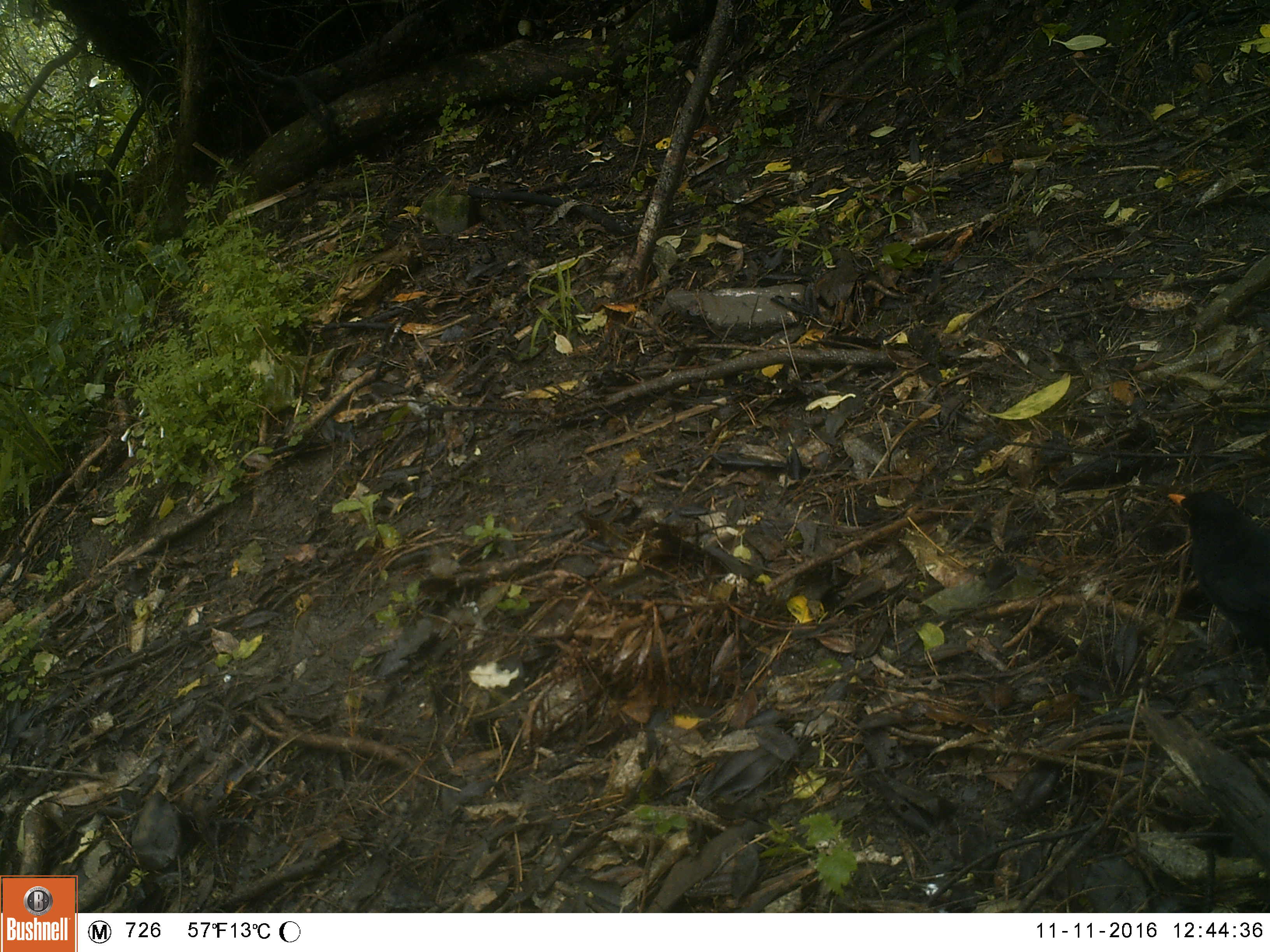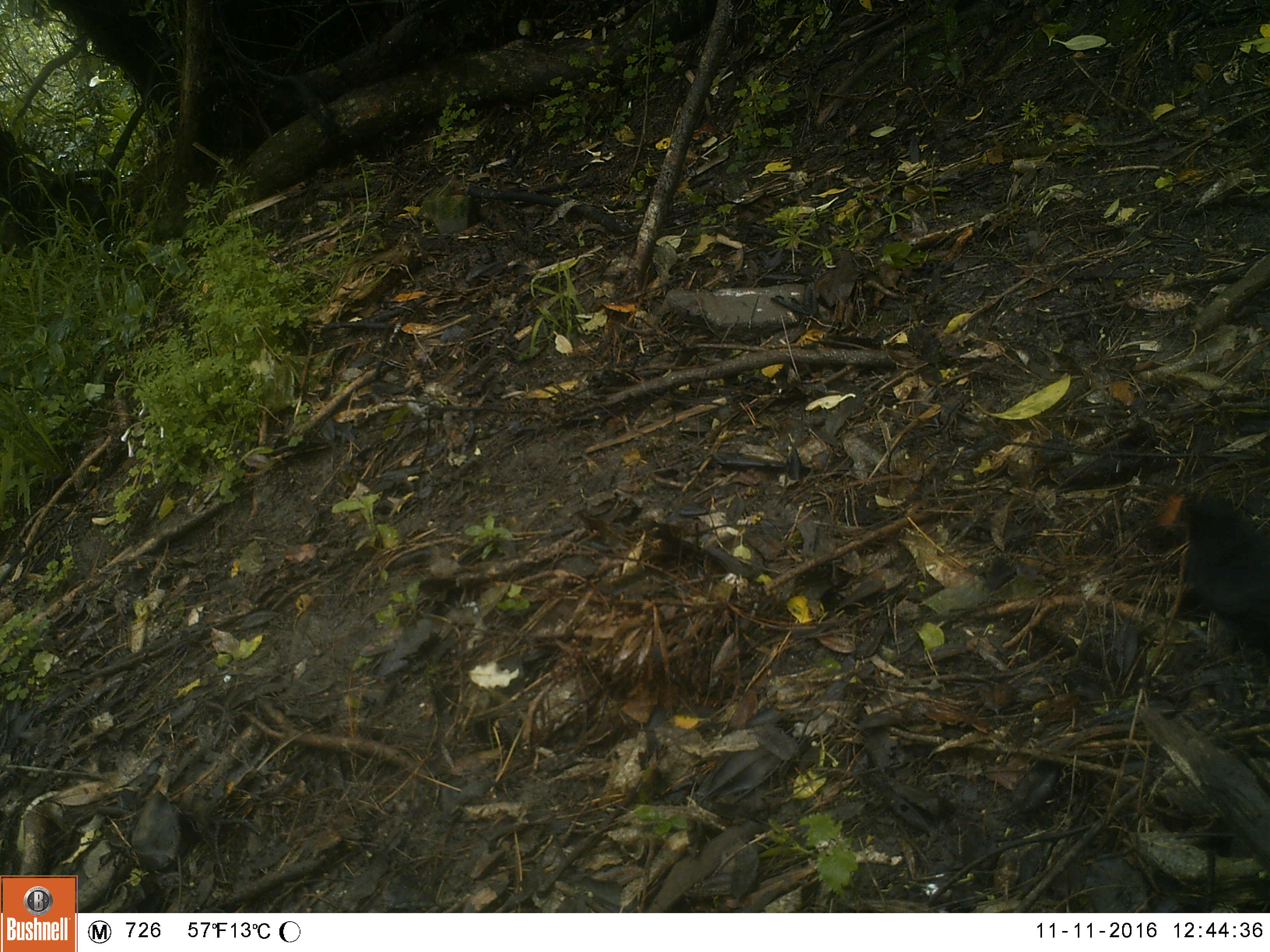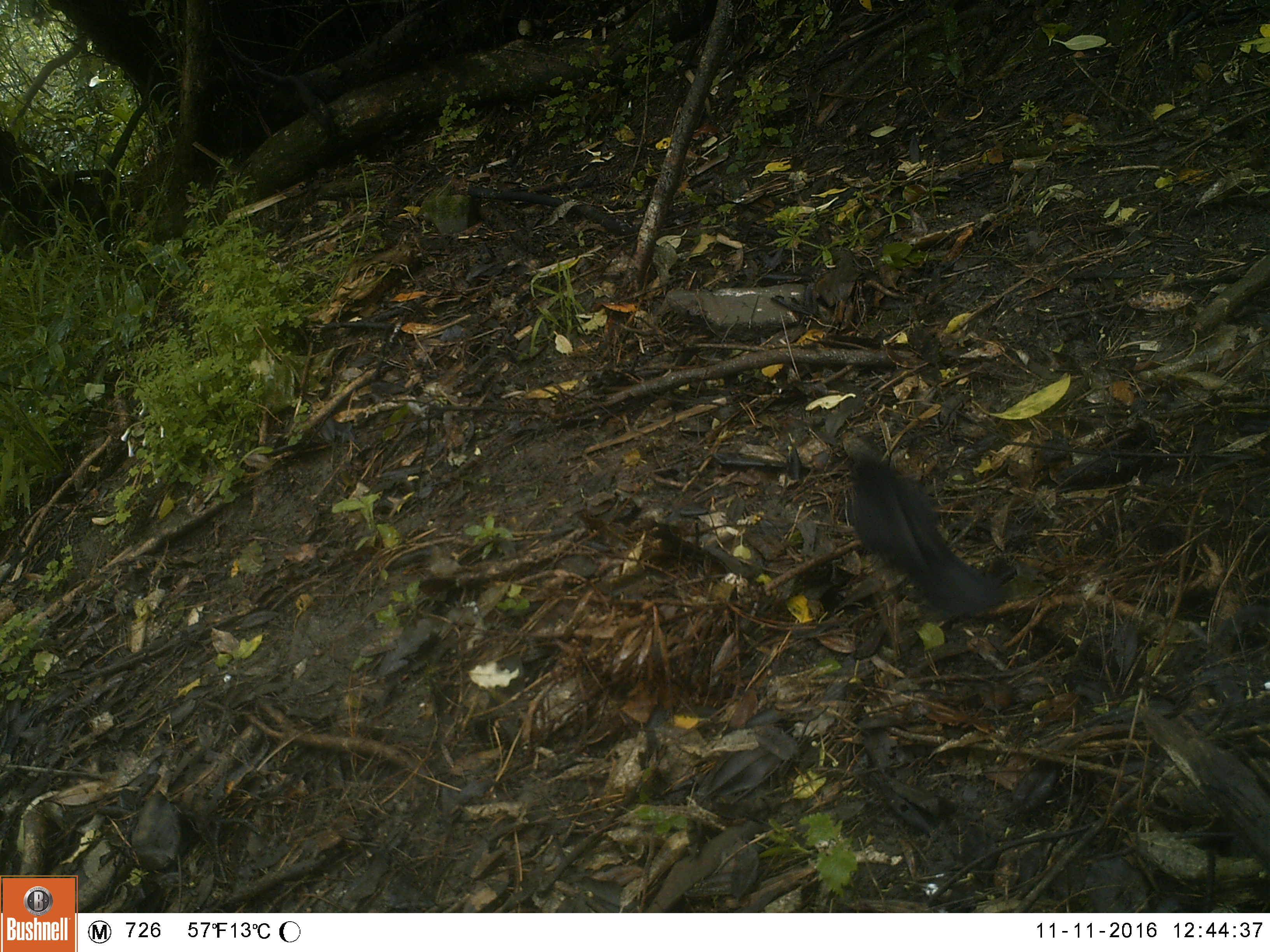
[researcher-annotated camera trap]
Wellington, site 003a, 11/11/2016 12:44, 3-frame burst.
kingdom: Animalia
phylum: Chordata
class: Aves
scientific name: Aves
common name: bird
Bird (Aves).